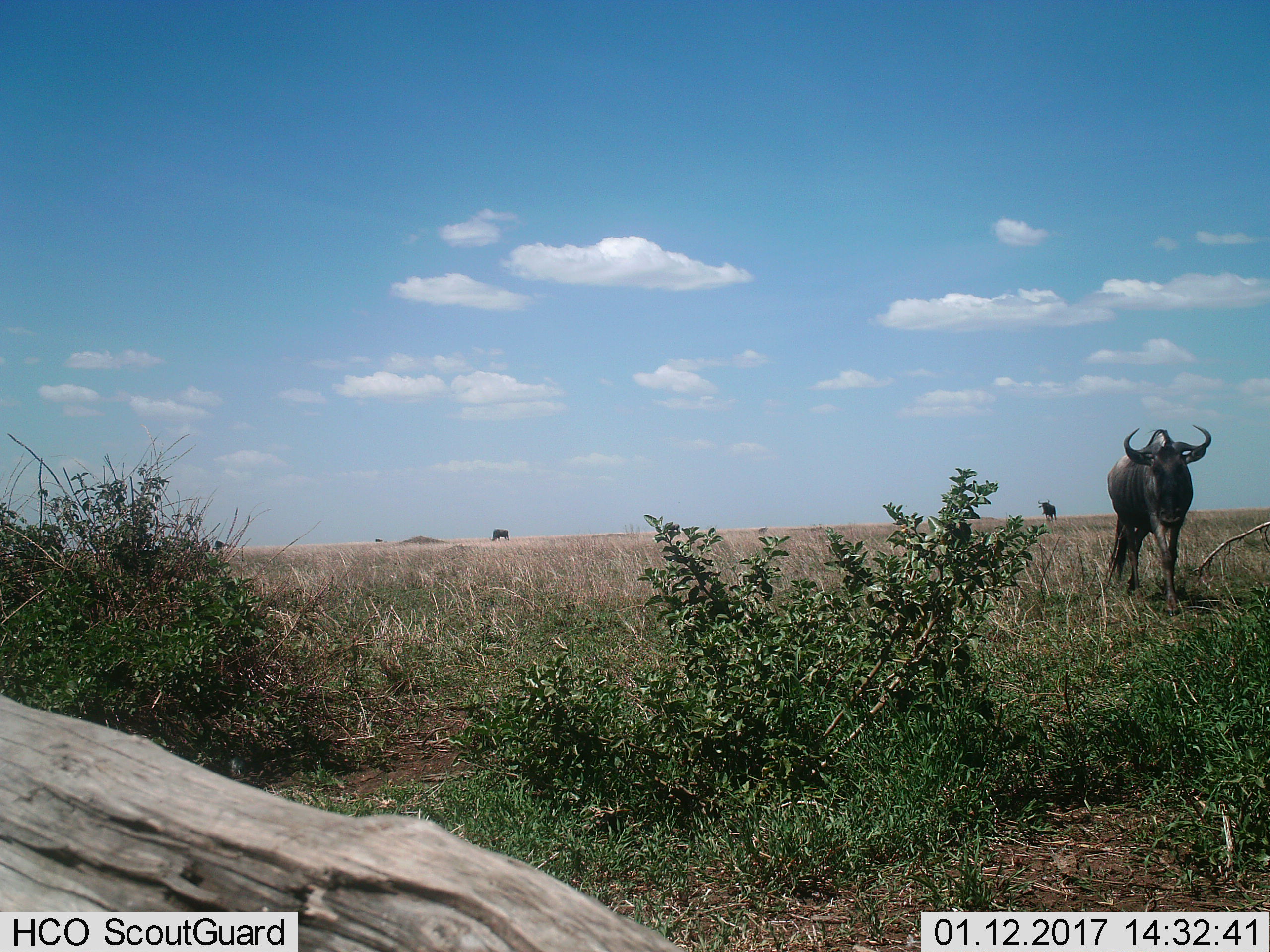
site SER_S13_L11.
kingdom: Animalia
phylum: Chordata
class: Mammalia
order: Artiodactyla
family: Bovidae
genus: Connochaetes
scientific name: Connochaetes taurinus taurinus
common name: blue wildebeest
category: wildebeestblue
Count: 3.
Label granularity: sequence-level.